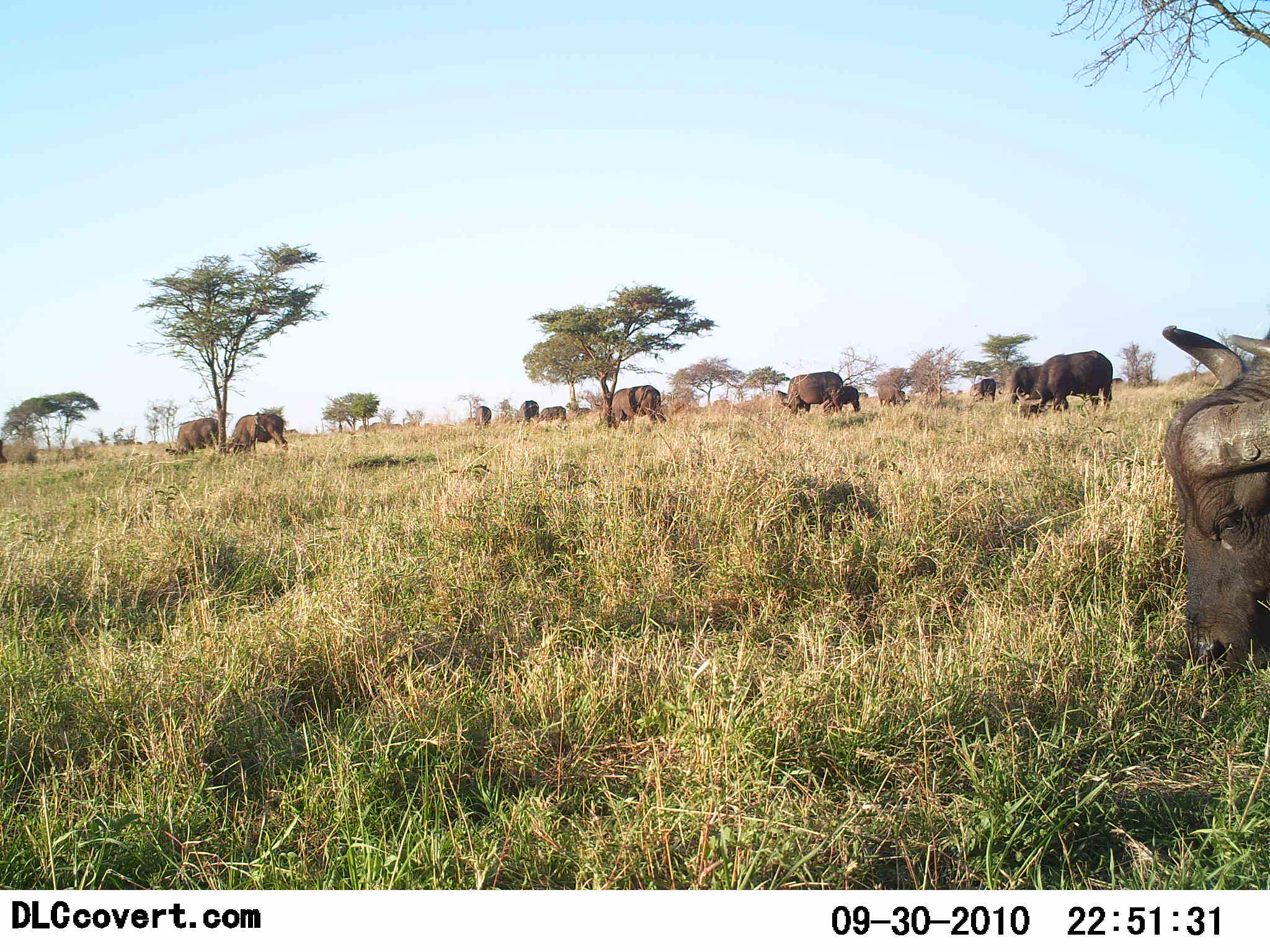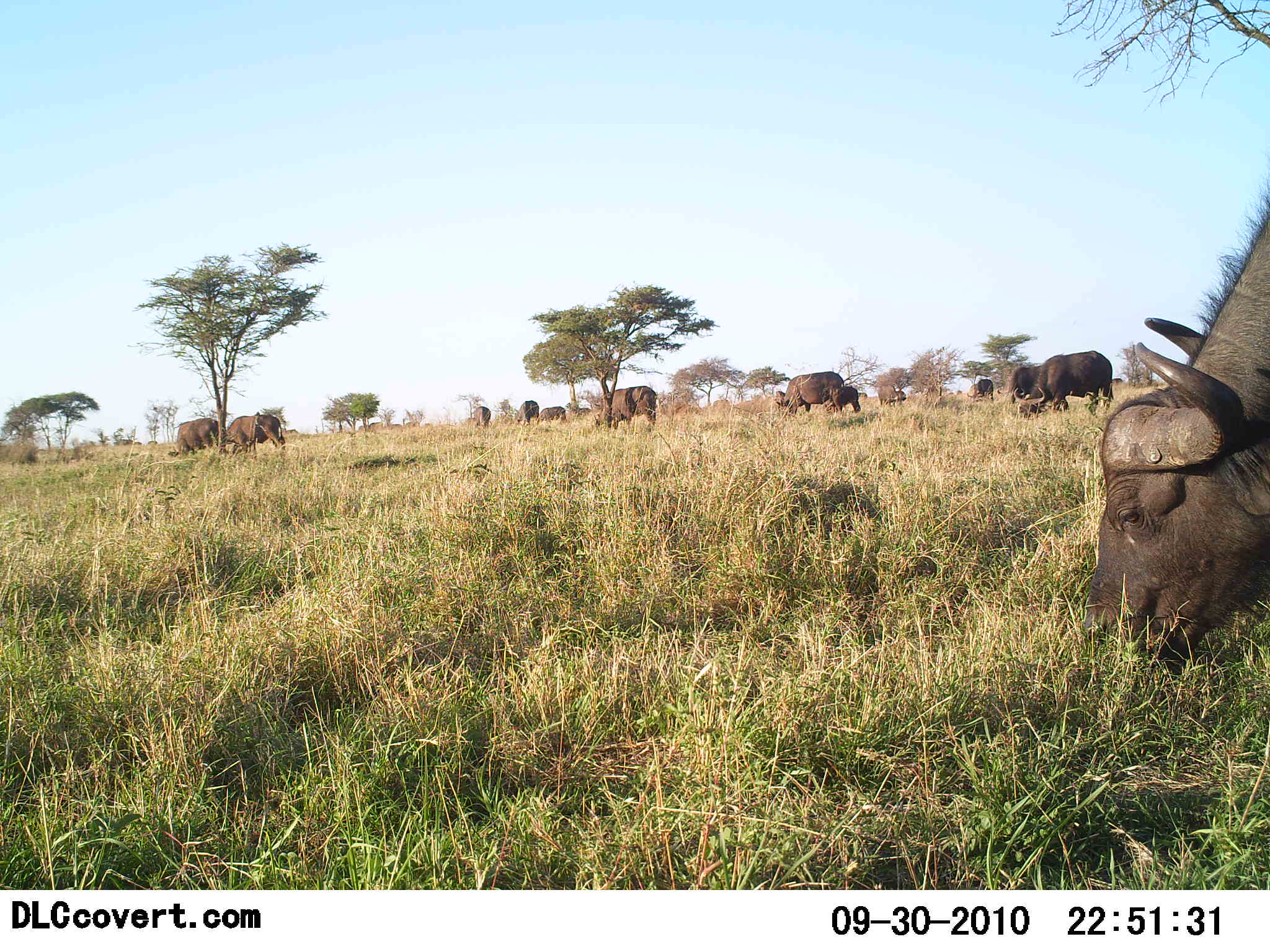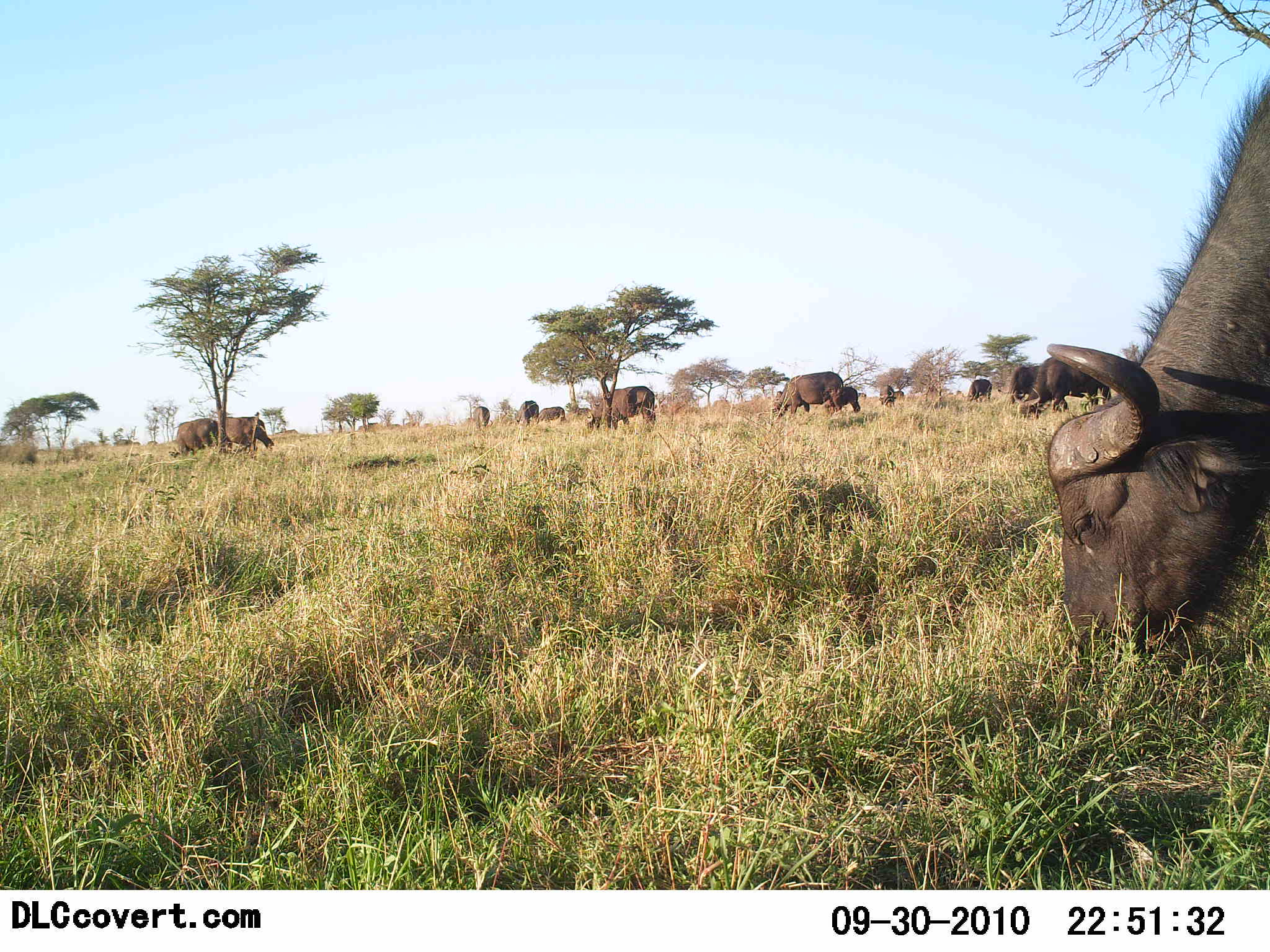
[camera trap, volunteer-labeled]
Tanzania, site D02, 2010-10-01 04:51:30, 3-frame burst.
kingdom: Animalia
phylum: Chordata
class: Mammalia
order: Artiodactyla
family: Bovidae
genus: Syncerus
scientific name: Syncerus caffer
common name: cape buffalo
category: buffalo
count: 11-50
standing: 73%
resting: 0%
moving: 20%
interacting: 0%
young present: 27%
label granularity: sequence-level